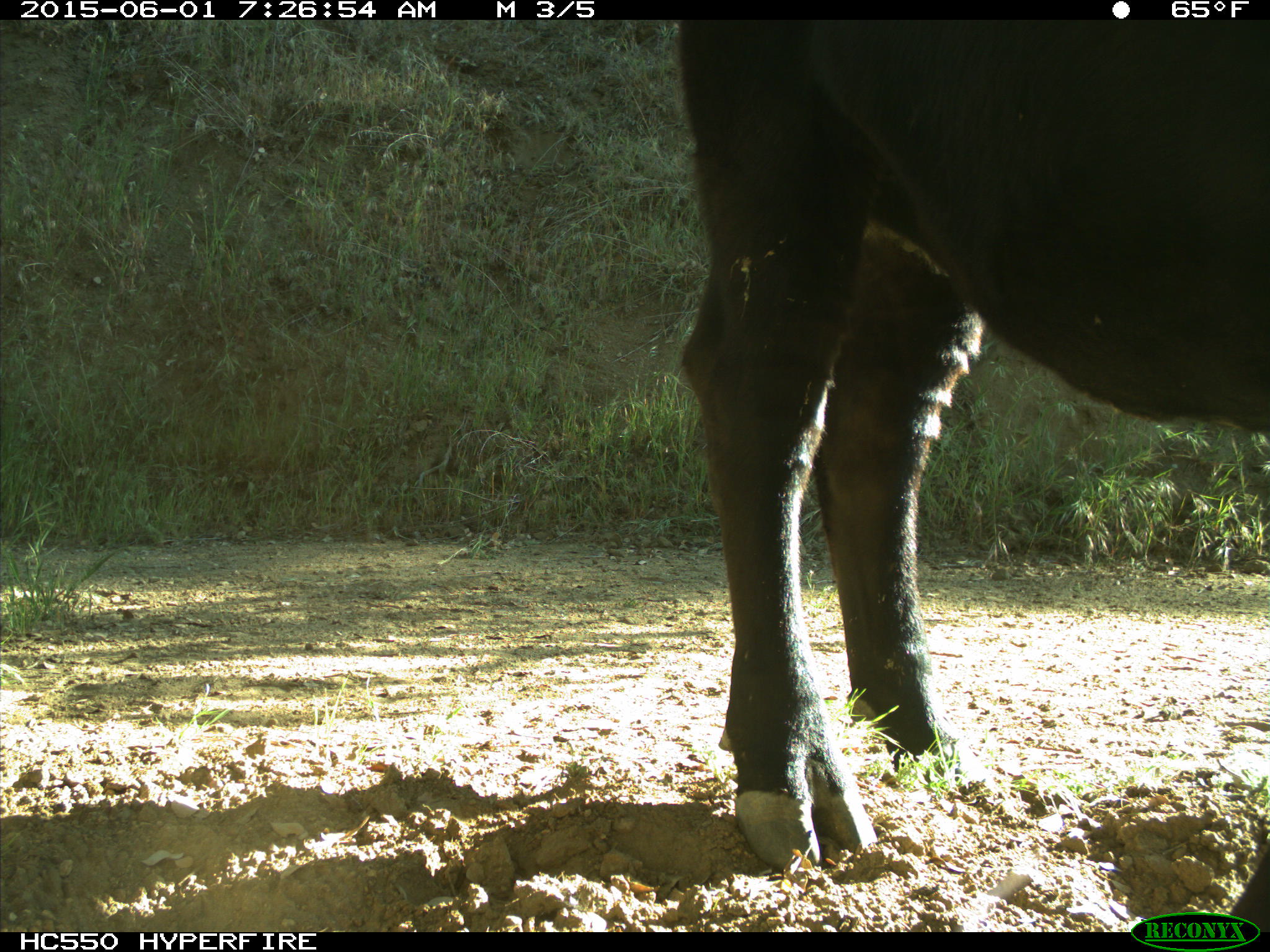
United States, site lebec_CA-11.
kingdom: Animalia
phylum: Chordata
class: Mammalia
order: Artiodactyla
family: Bovidae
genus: Bos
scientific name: Bos taurus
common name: domestic cow